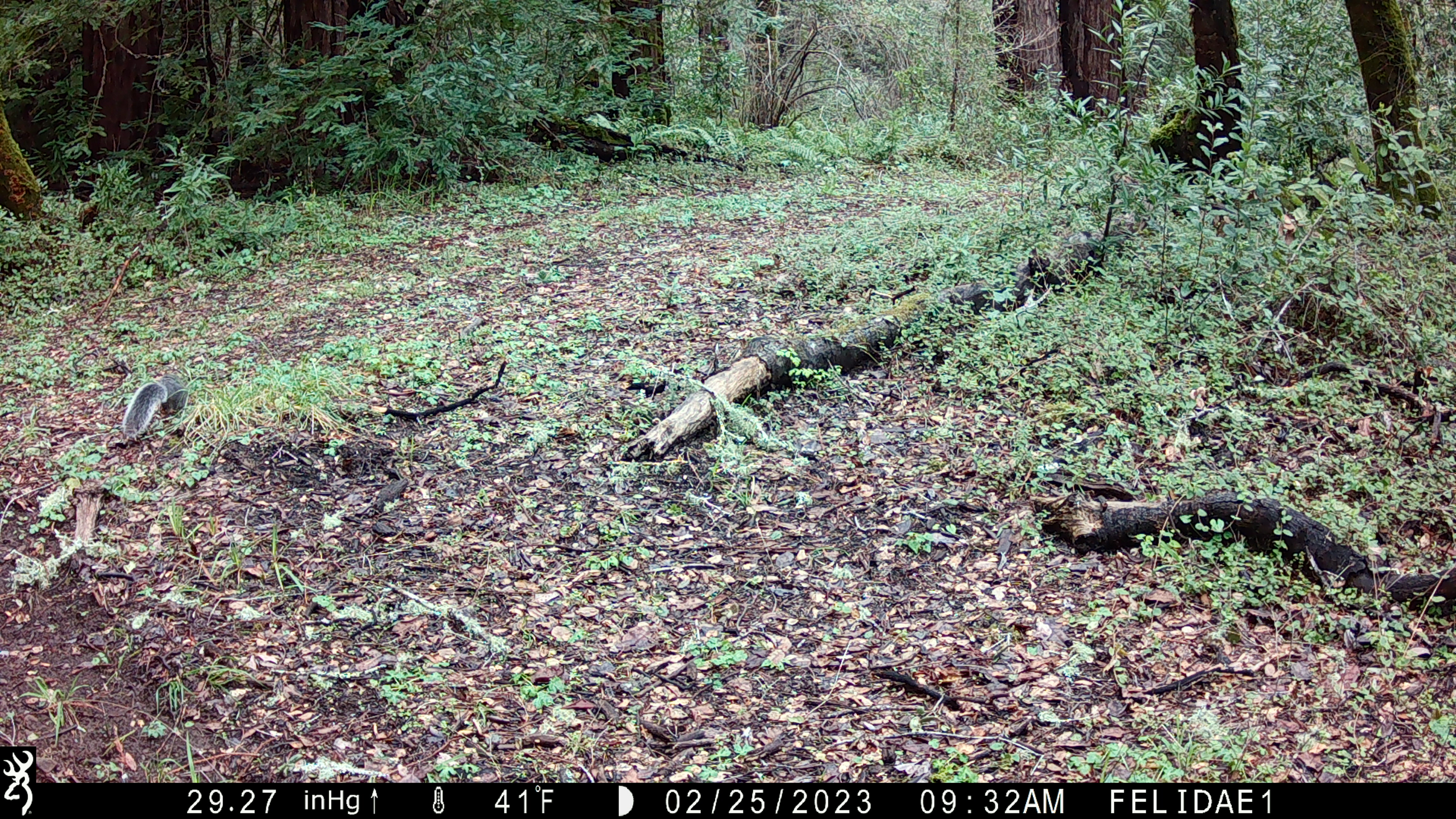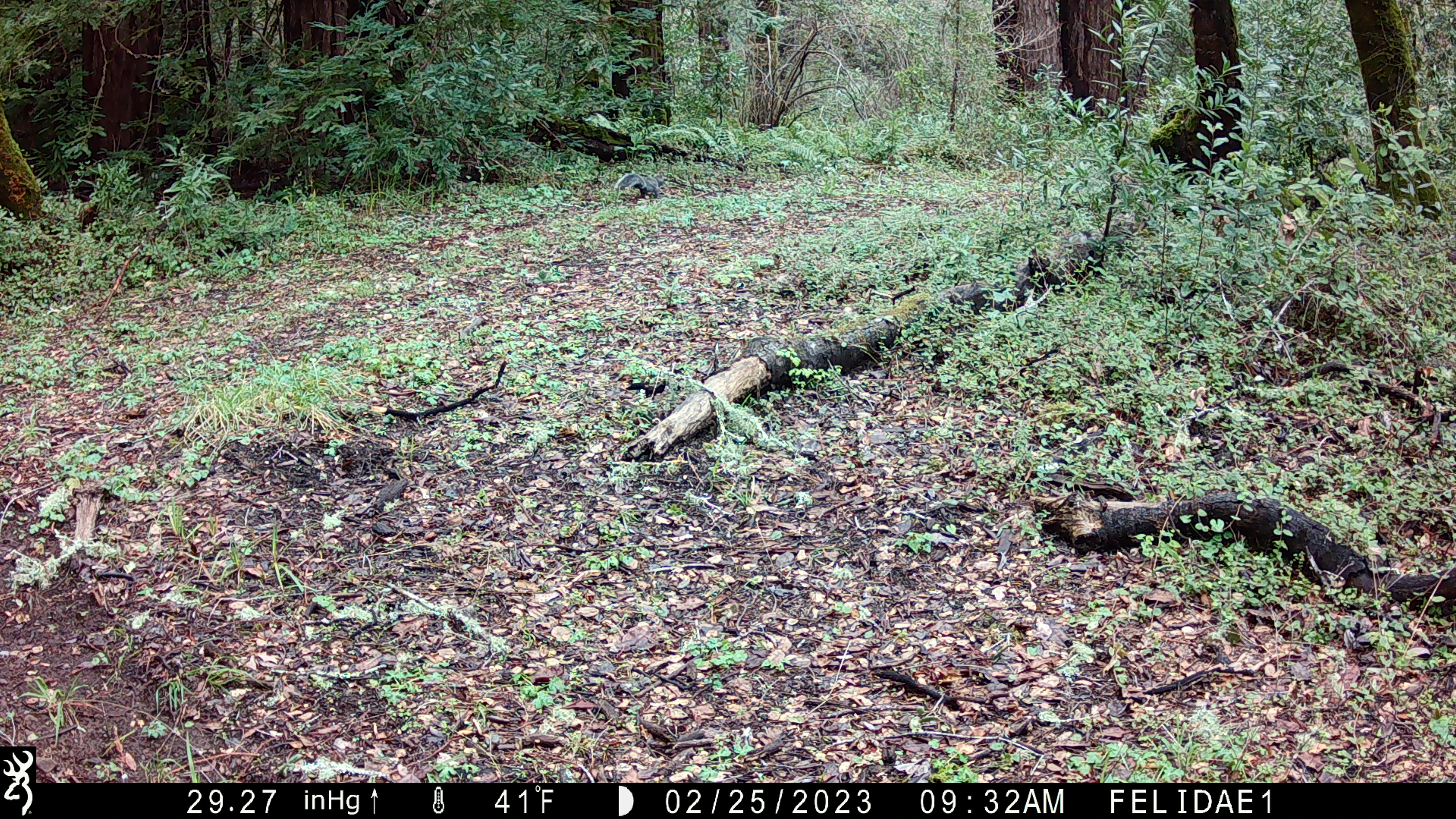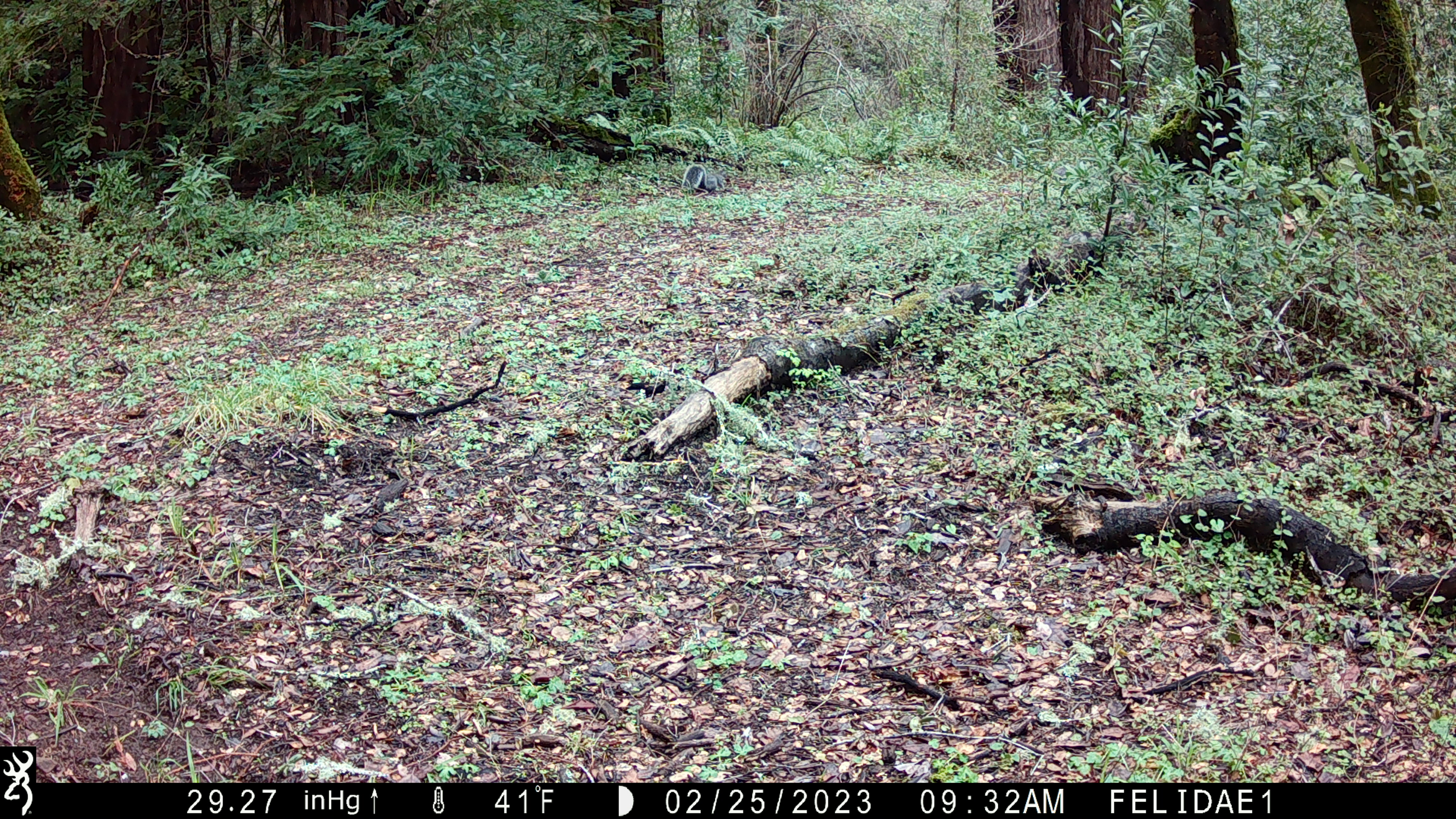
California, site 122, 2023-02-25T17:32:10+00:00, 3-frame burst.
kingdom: Animalia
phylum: Chordata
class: Mammalia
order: Rodentia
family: Sciuridae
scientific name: Sciuridae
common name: squirrel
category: unknown squirrel